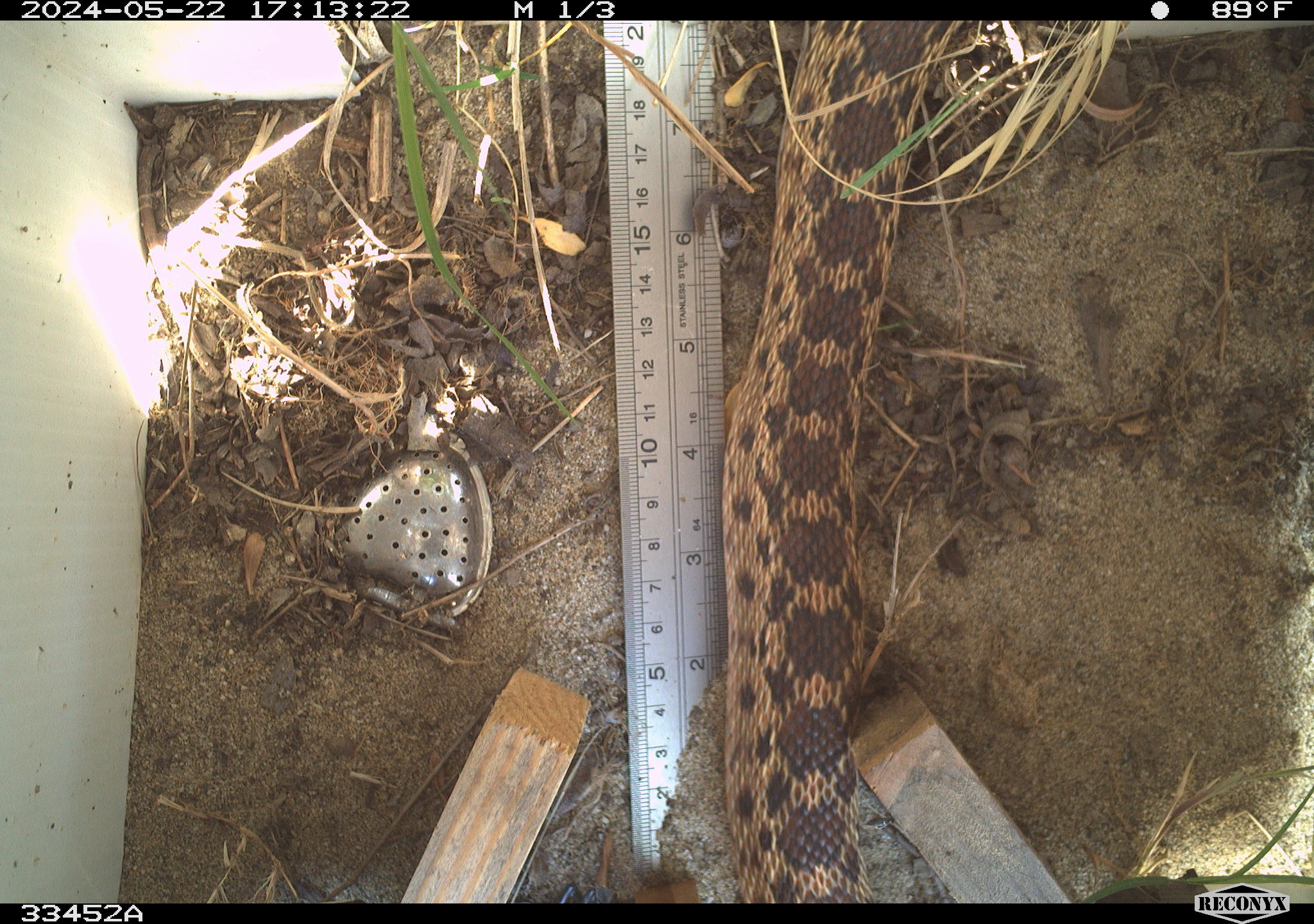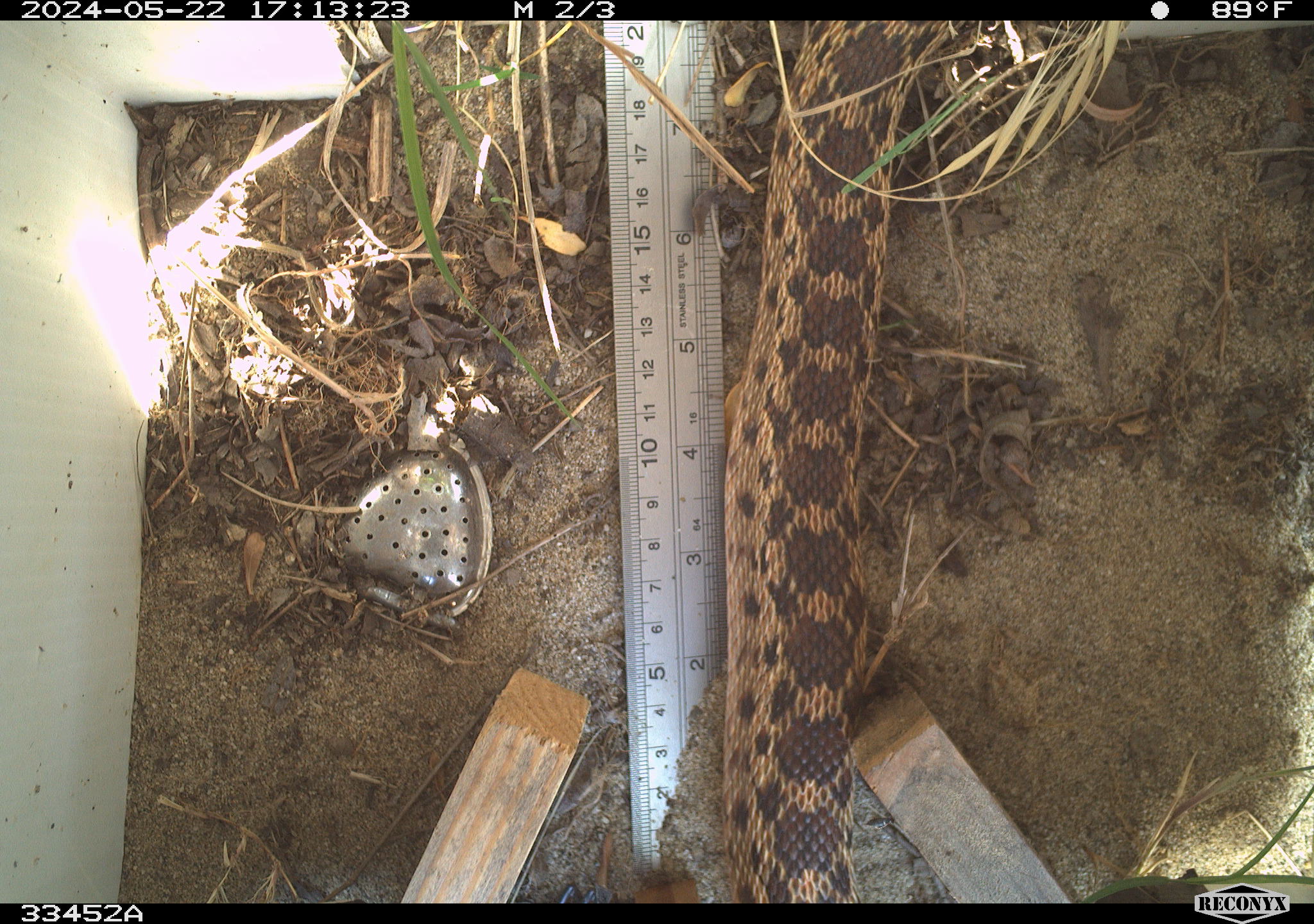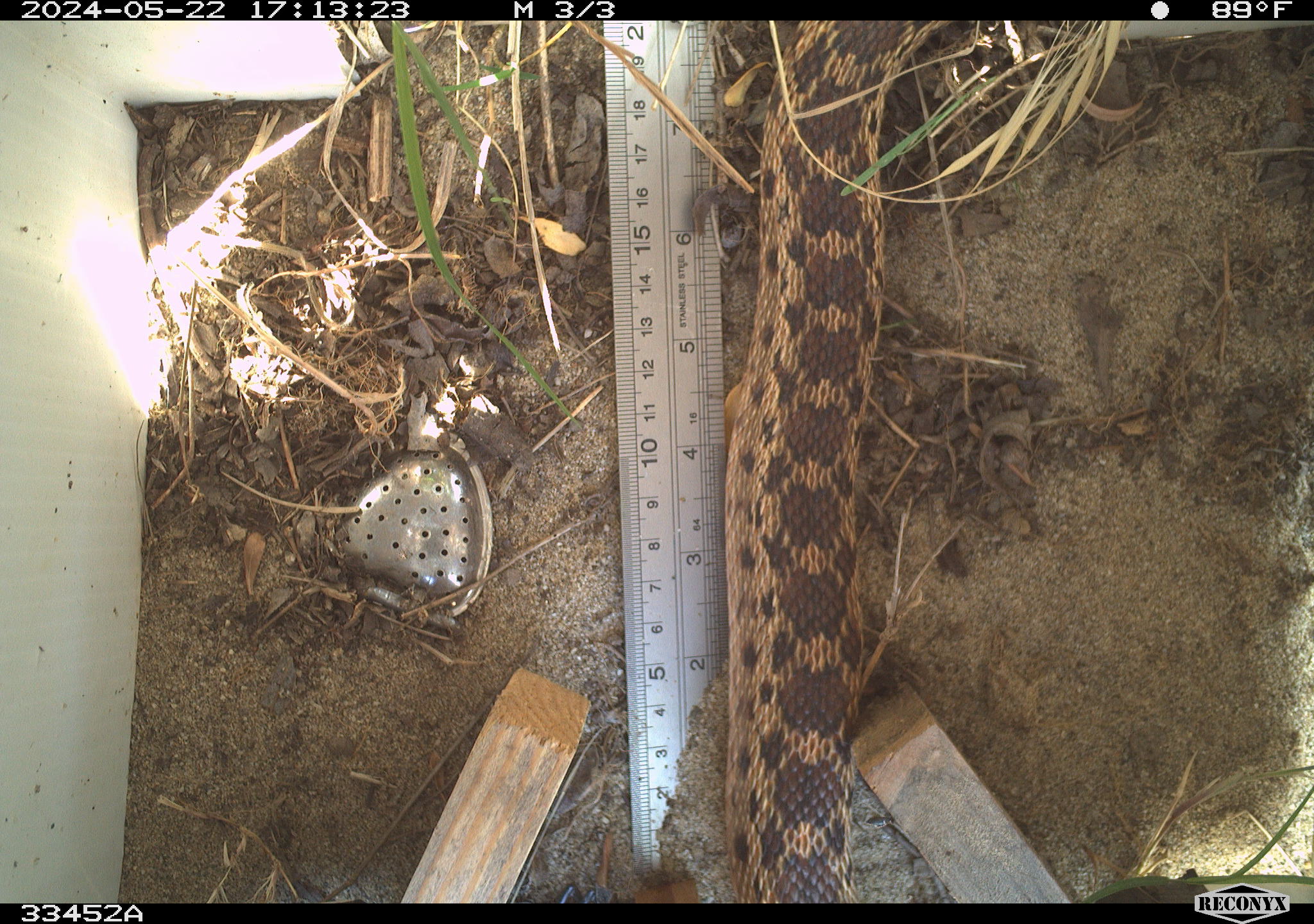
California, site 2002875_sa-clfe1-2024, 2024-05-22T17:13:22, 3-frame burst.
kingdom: Animalia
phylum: Chordata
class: Reptilia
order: Squamata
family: Colubridae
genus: Pituophis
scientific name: Pituophis catenifer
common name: gophersnake